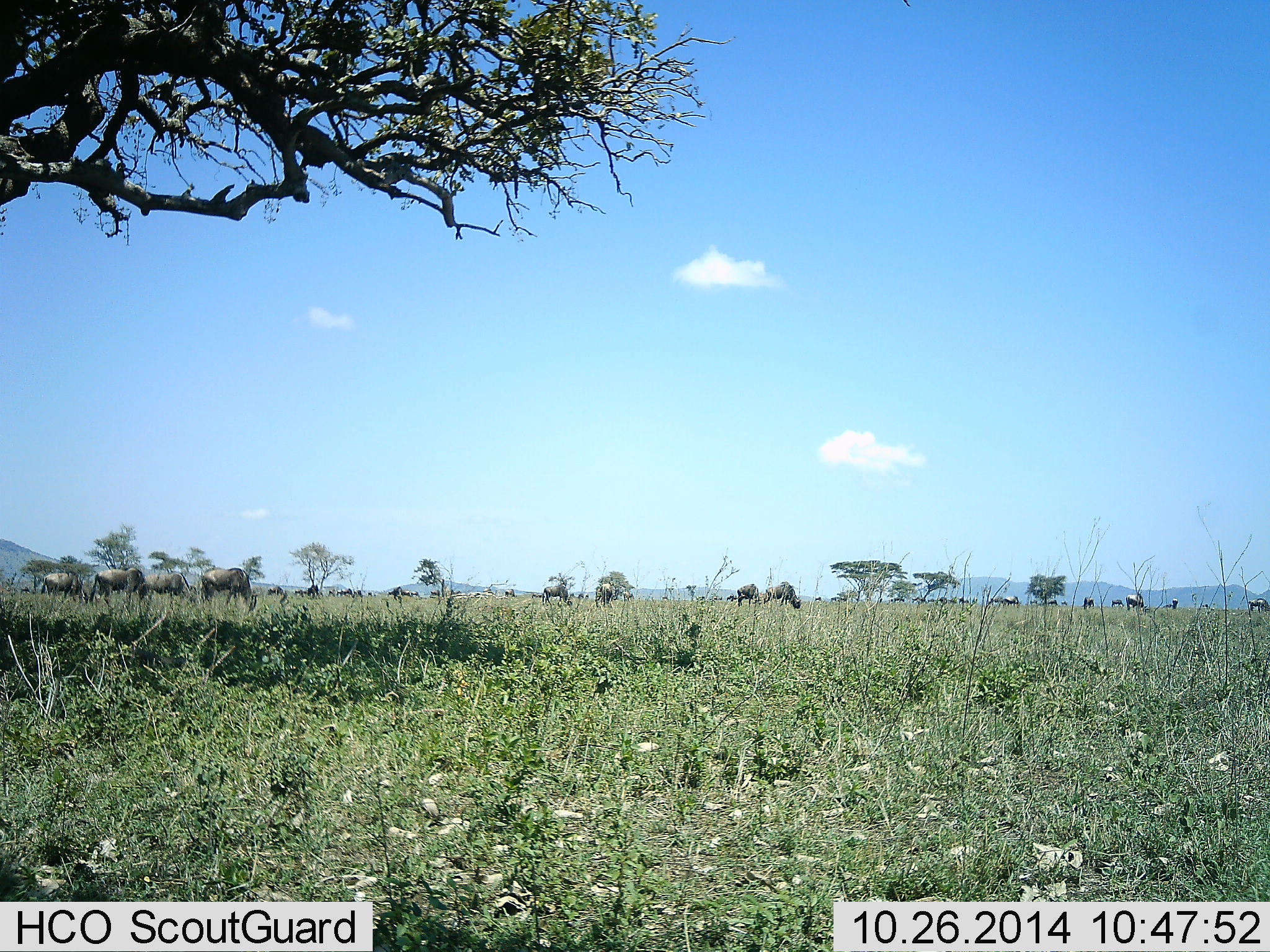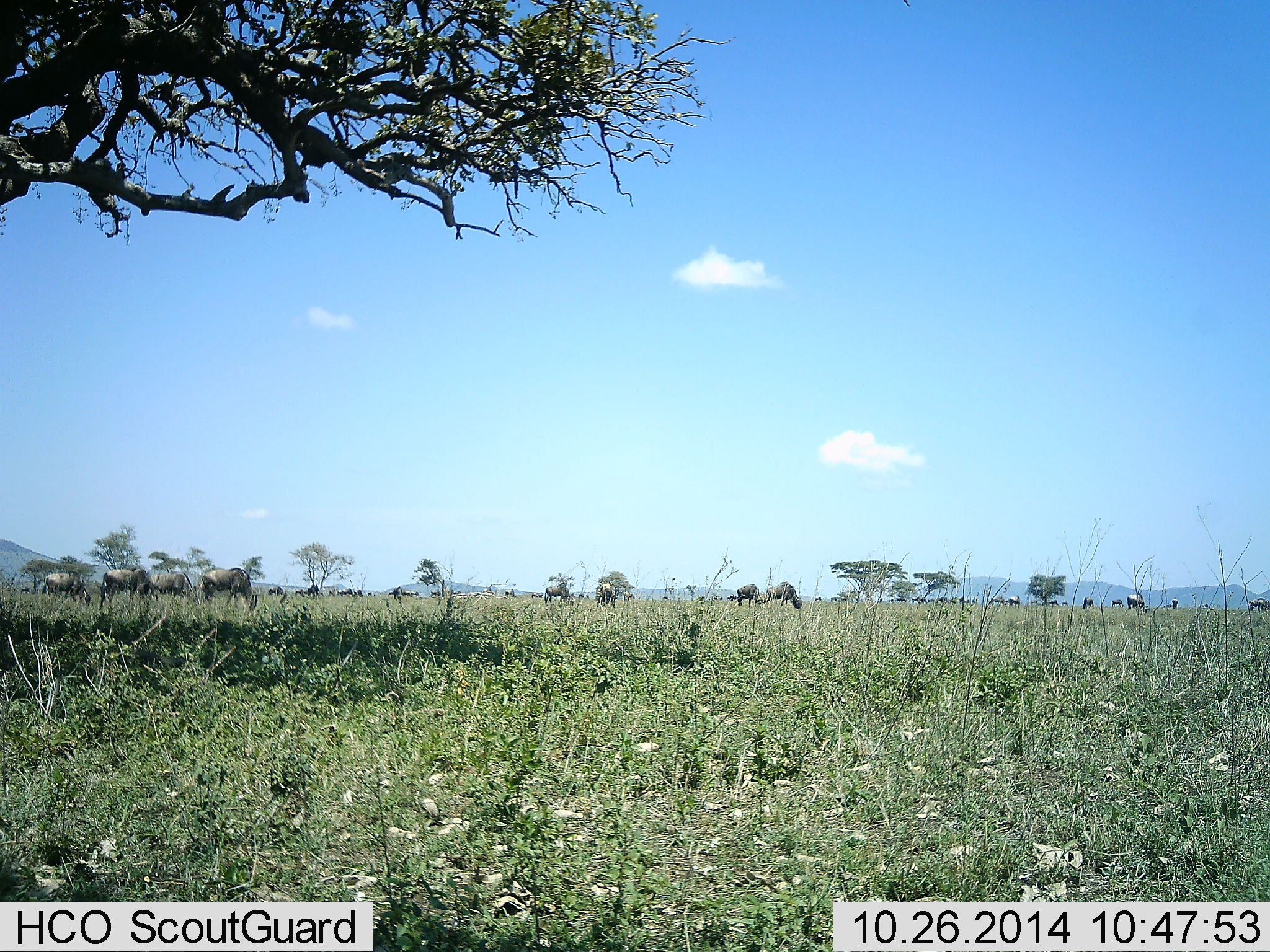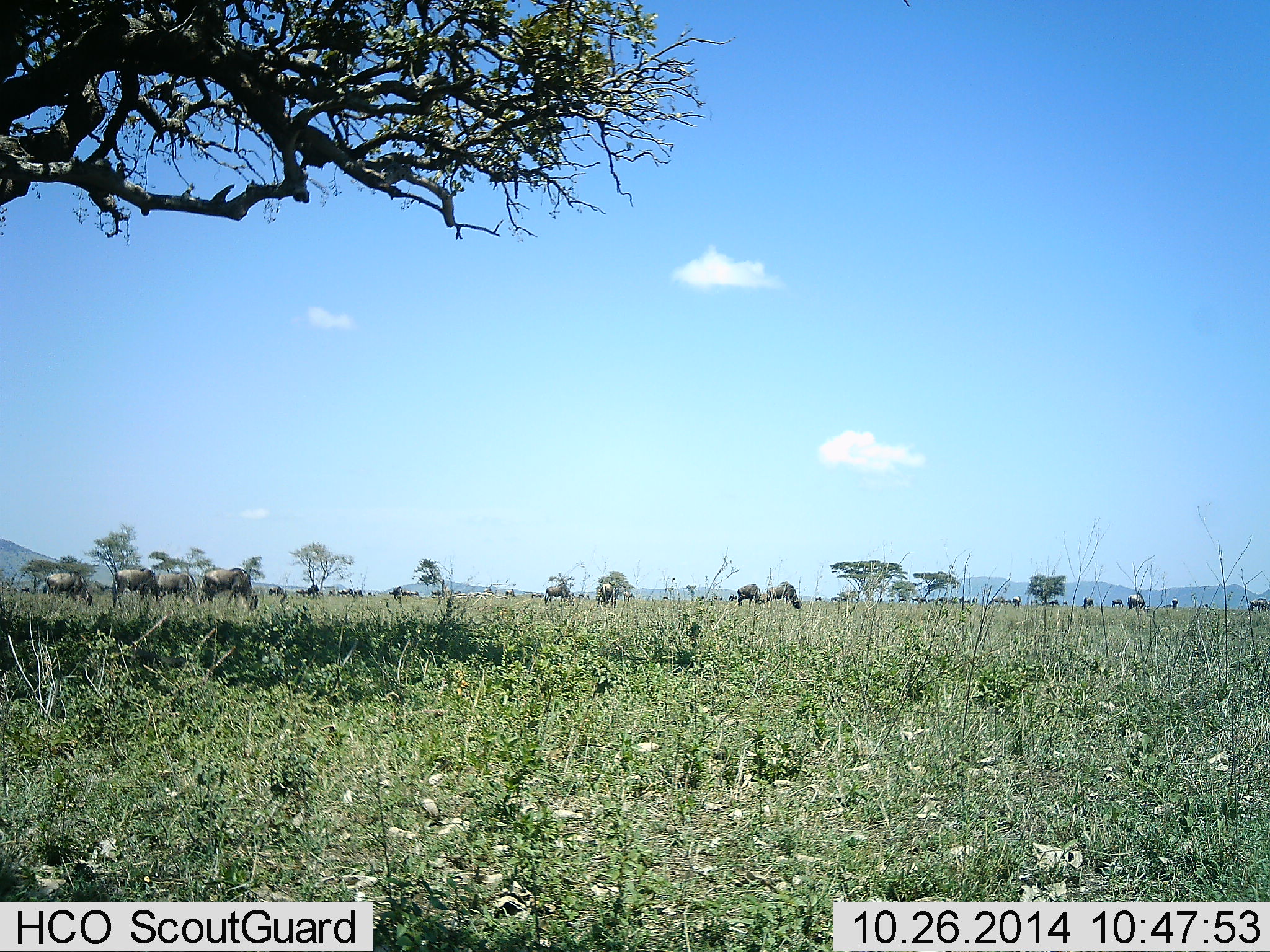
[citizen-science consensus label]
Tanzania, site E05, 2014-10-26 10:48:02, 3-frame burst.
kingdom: Animalia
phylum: Chordata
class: Mammalia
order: Artiodactyla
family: Bovidae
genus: Connochaetes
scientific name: Connochaetes taurinus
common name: blue wildebeest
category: wildebeest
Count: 11-50.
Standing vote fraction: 30%.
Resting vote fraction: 0%.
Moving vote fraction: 40%.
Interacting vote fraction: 0%.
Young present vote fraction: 0%.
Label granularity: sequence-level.